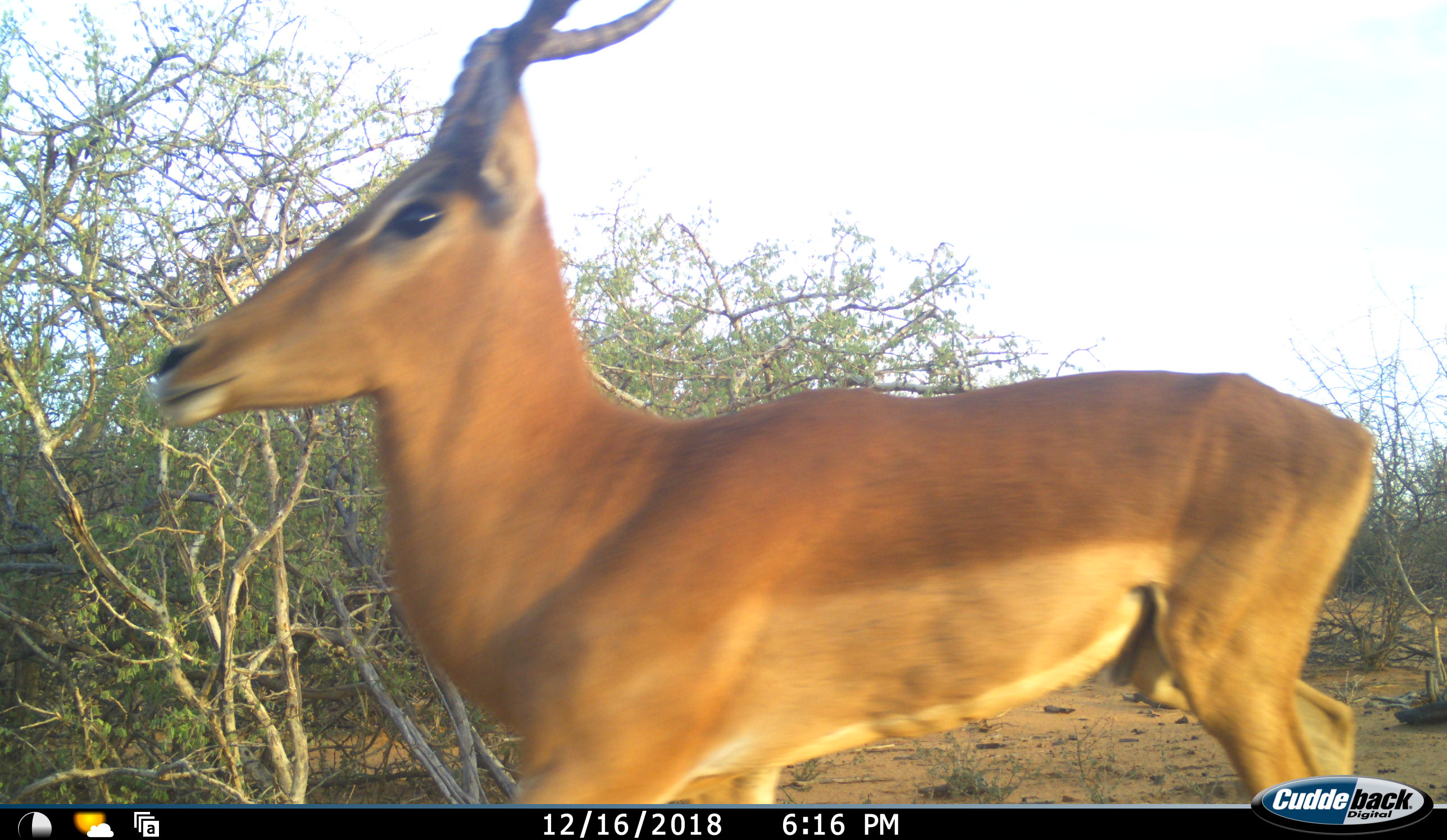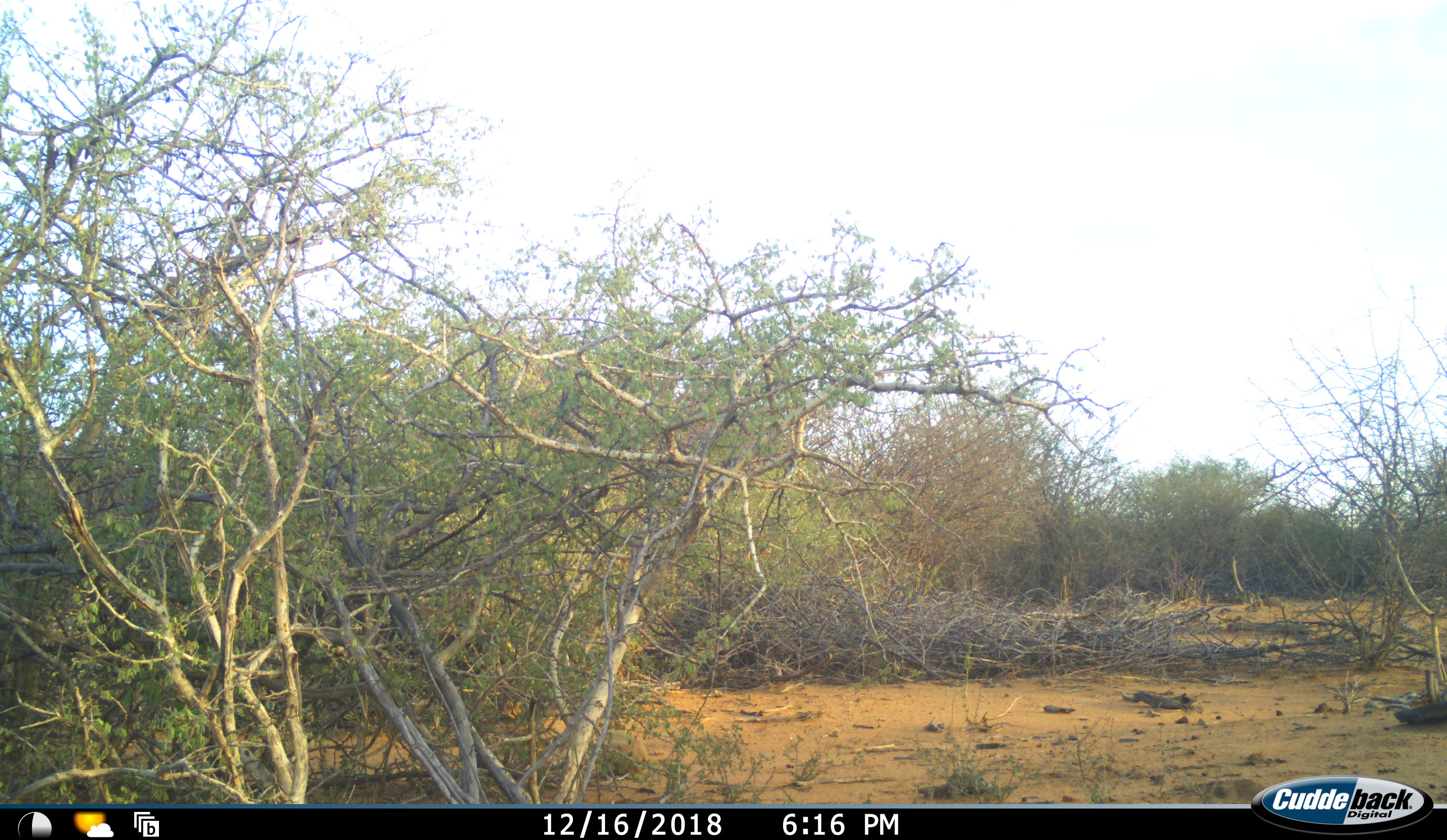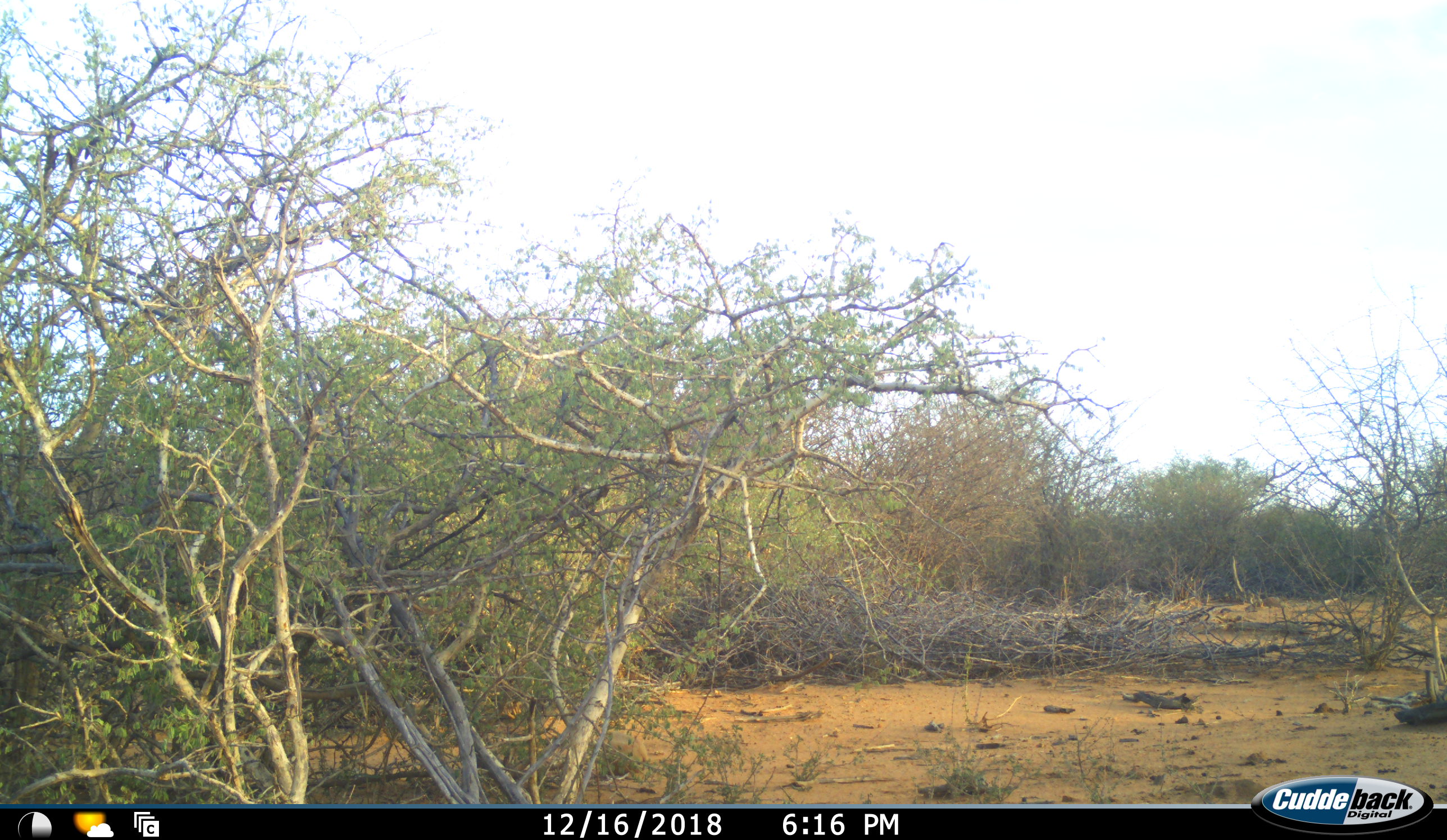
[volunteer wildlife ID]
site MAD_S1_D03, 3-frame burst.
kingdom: Animalia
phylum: Chordata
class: Mammalia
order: Artiodactyla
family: Bovidae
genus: Aepyceros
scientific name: Aepyceros melampus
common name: impala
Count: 1.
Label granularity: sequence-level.